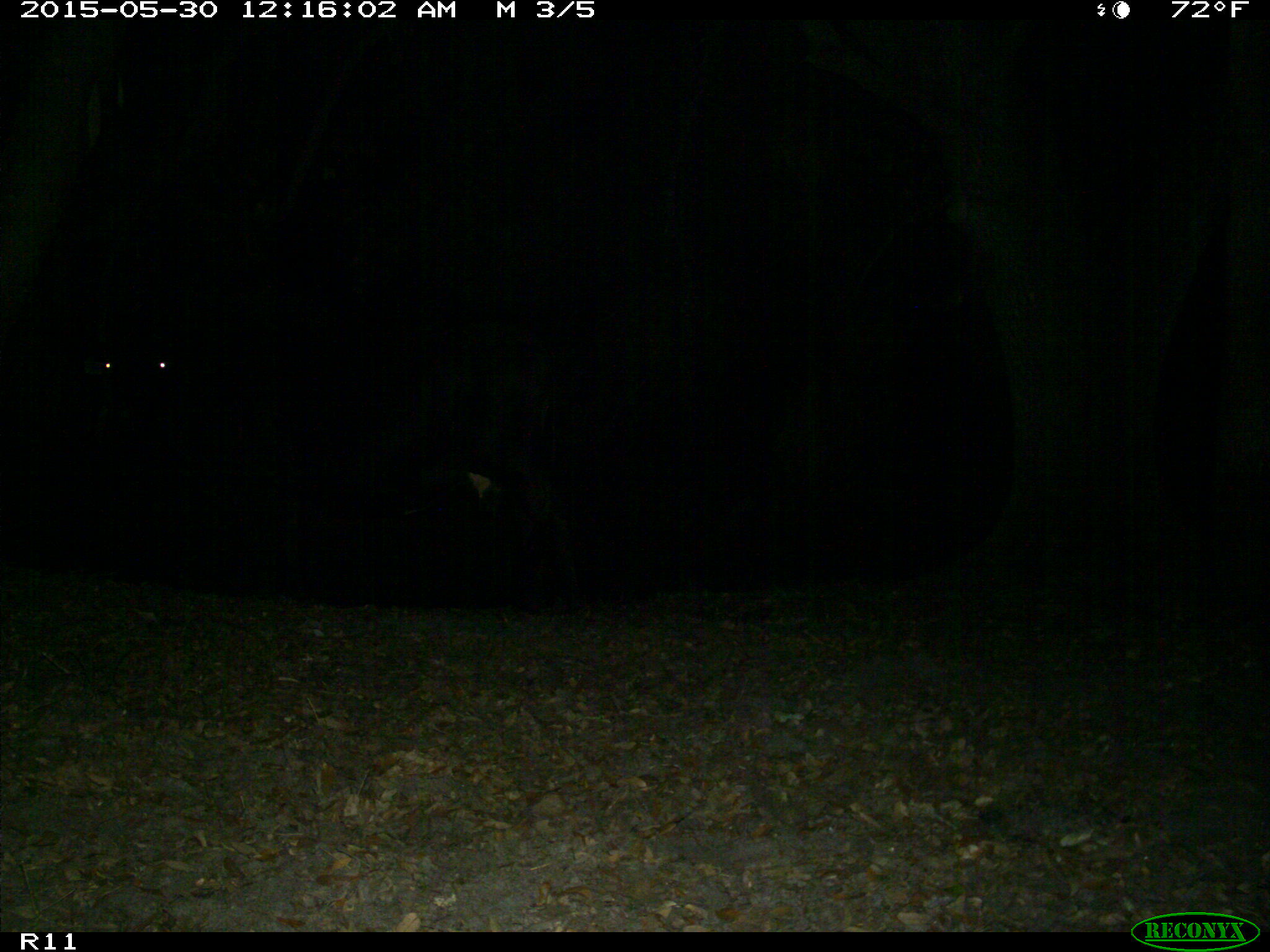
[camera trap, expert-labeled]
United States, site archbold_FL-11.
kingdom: Animalia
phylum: Chordata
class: Mammalia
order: Artiodactyla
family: Bovidae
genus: Bos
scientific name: Bos taurus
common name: domestic cow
Bos taurus (domestic cow).